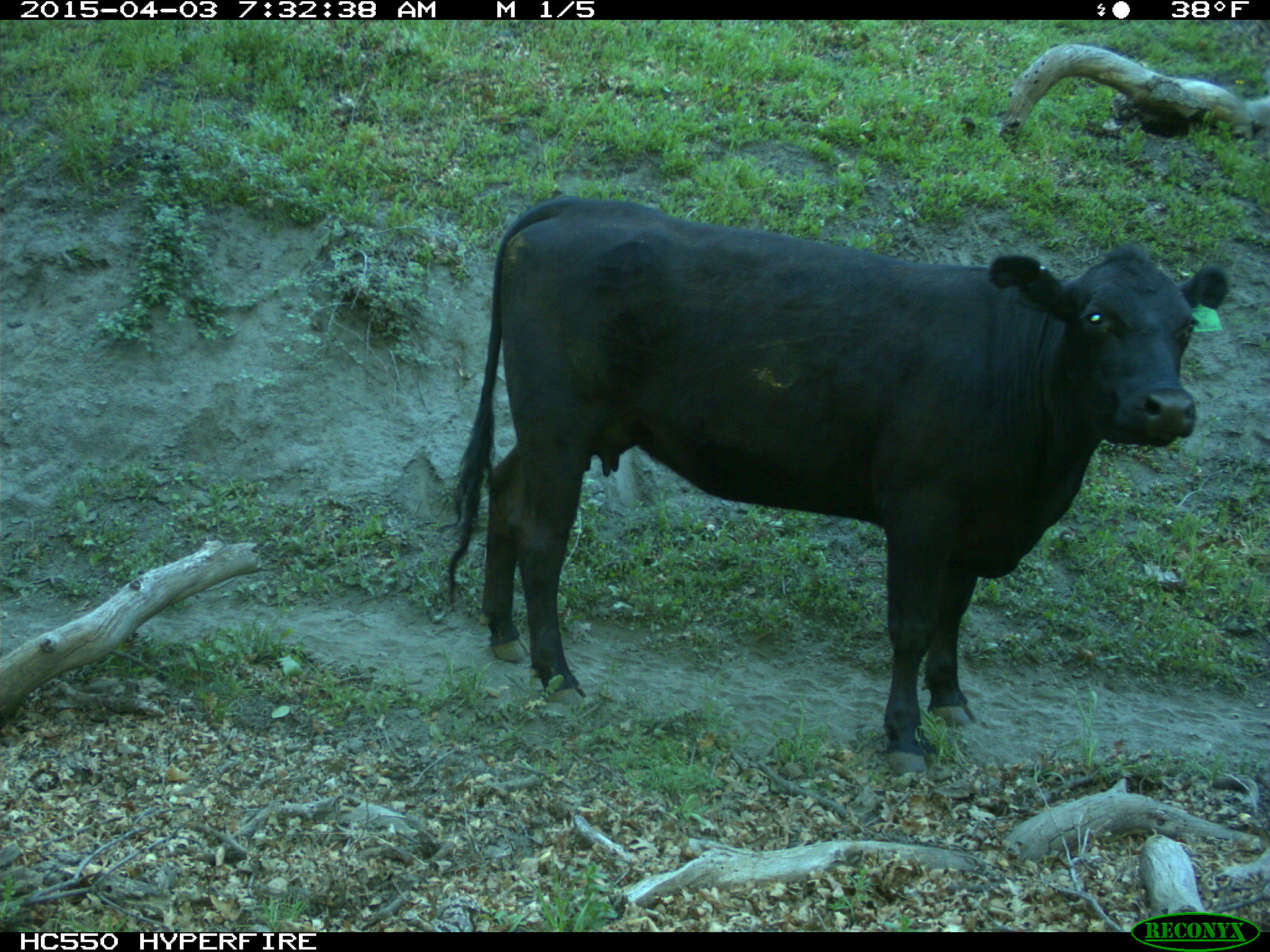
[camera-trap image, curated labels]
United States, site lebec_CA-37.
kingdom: Animalia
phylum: Chordata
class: Mammalia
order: Artiodactyla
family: Bovidae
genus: Bos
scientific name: Bos taurus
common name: domestic cow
Bos taurus (domestic cow).